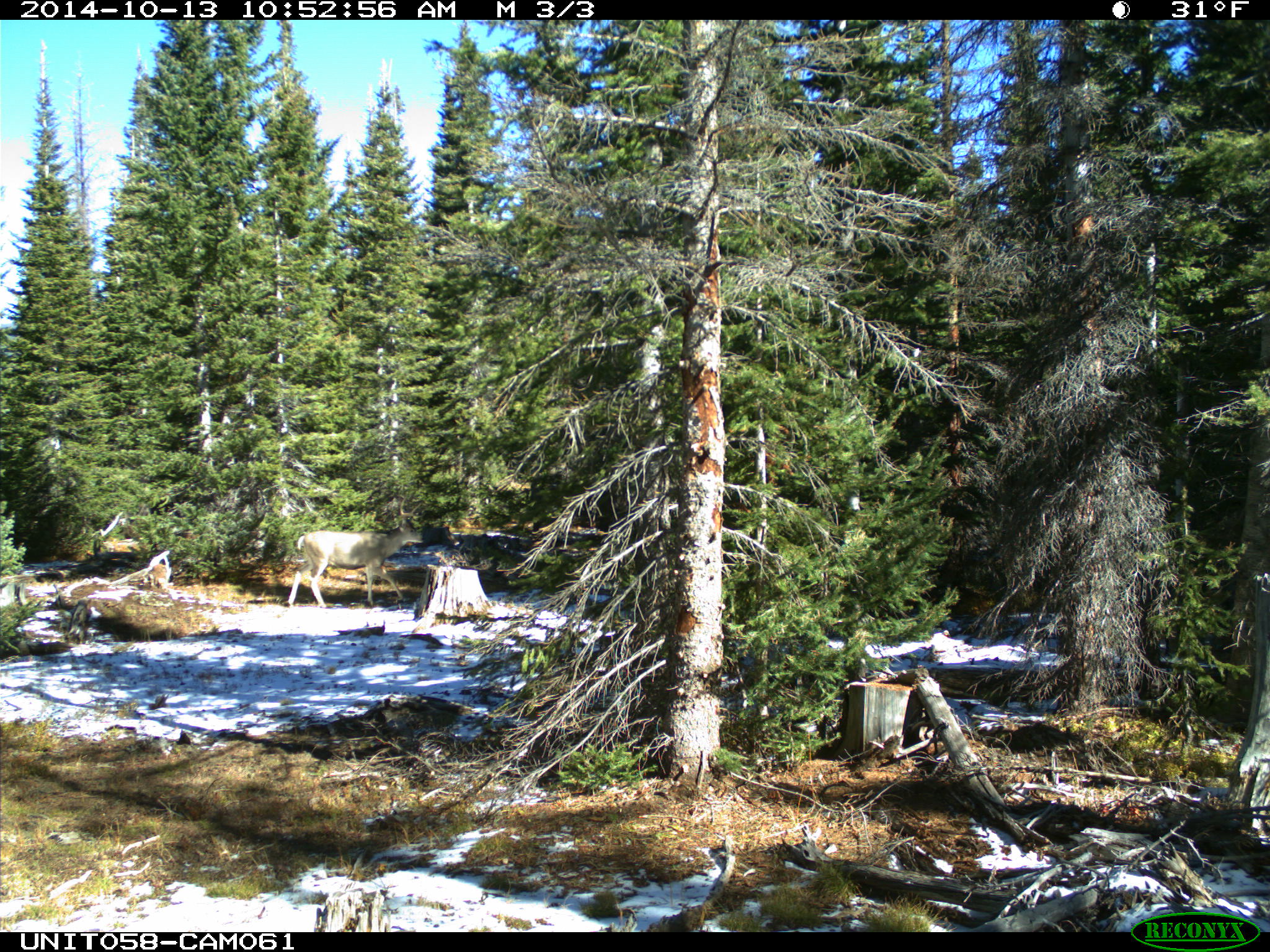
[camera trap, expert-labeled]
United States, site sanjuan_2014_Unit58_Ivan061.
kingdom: Animalia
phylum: Chordata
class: Mammalia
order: Artiodactyla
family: Cervidae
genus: Odocoileus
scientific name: Odocoileus hemionus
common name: mule deer